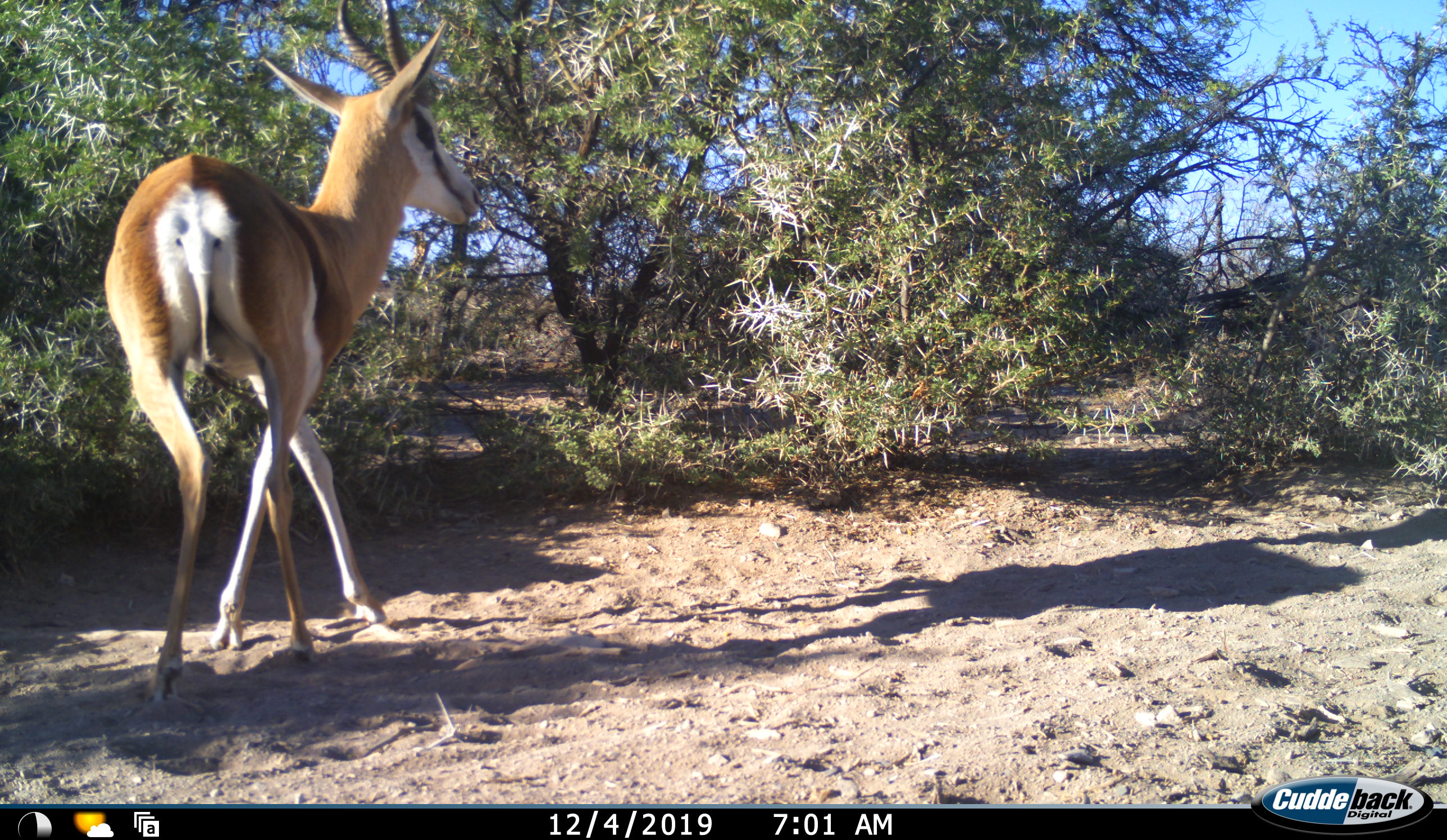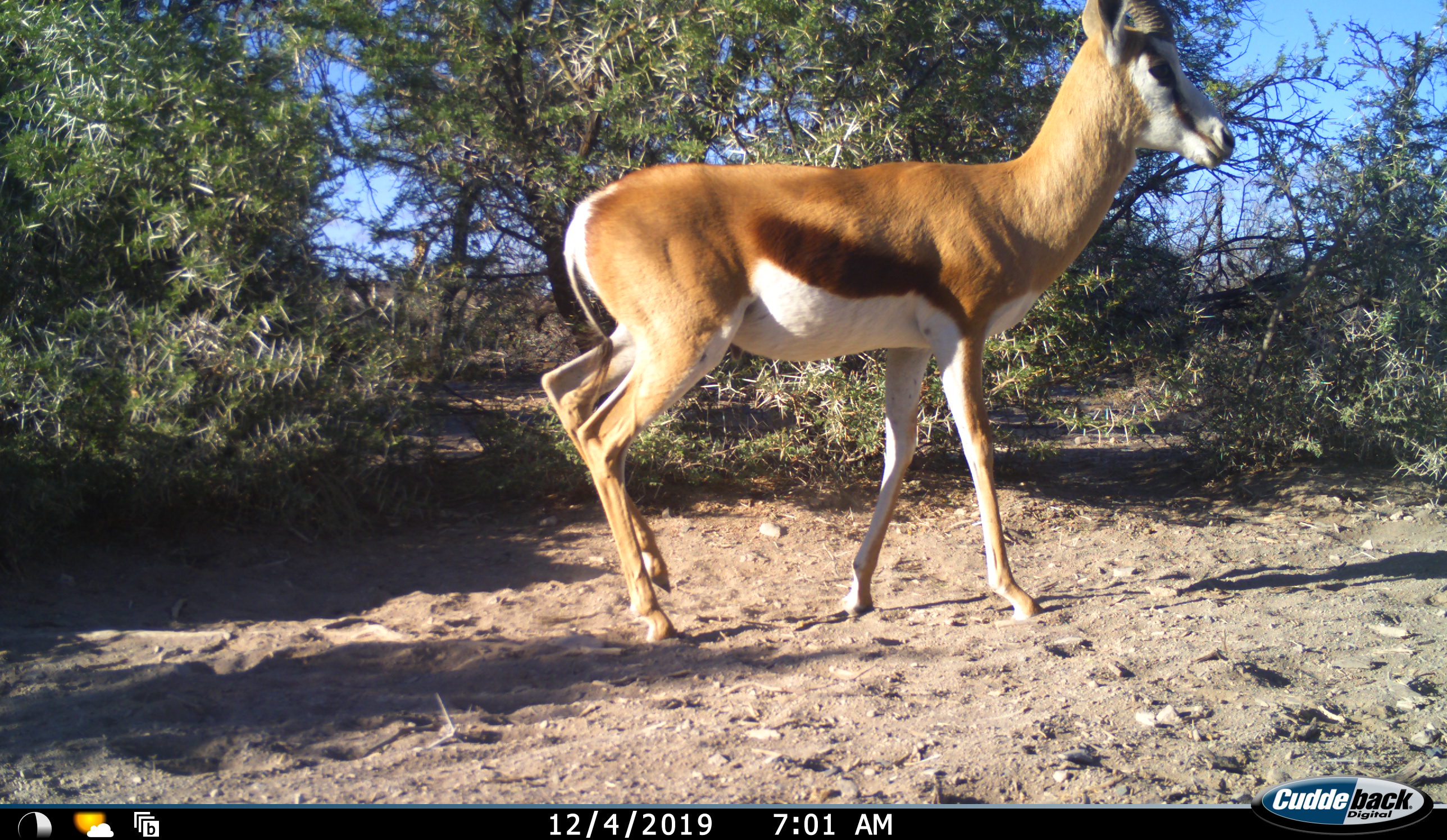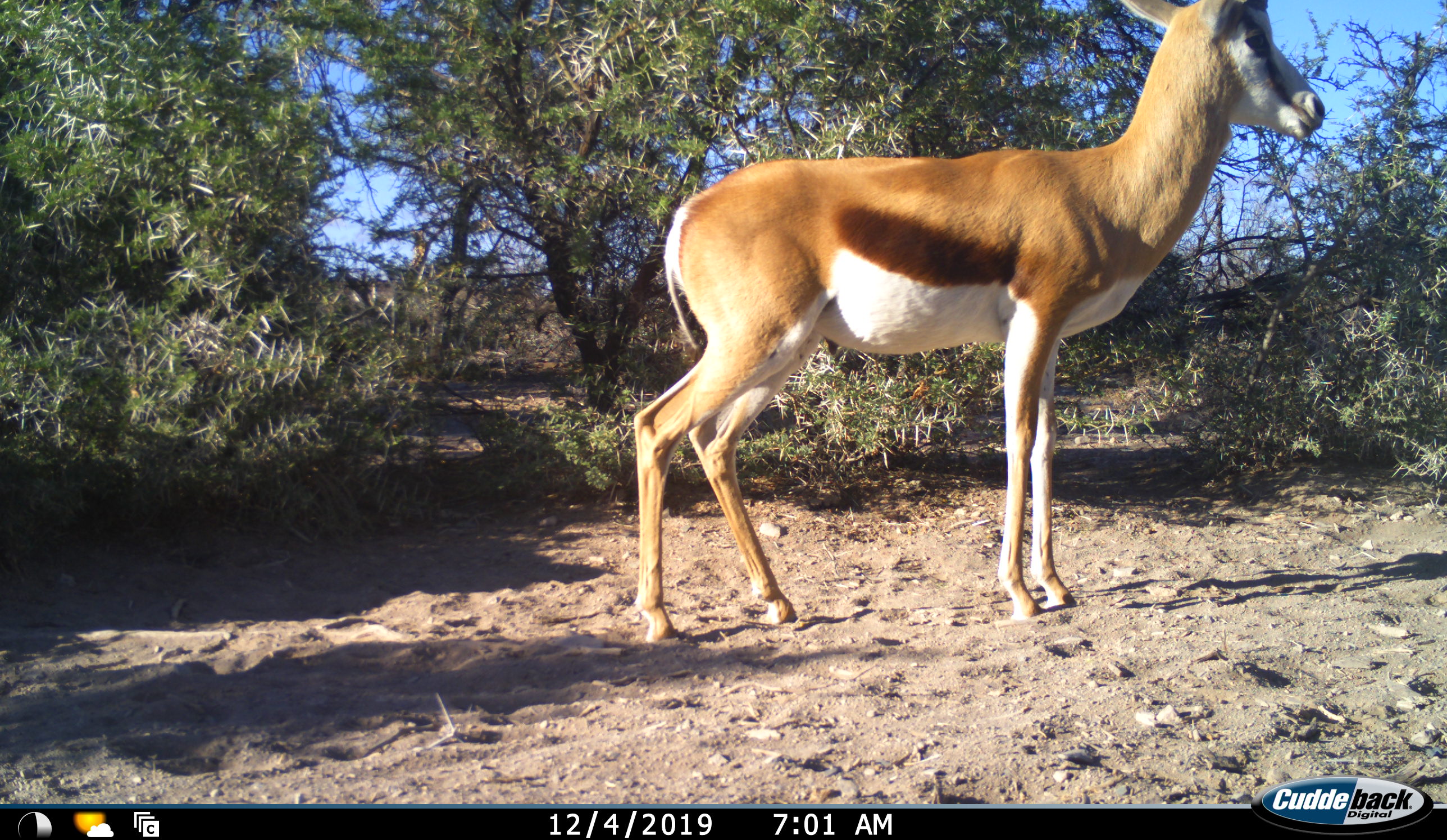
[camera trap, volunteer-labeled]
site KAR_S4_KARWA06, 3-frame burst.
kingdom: Animalia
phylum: Chordata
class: Mammalia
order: Artiodactyla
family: Bovidae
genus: Antidorcas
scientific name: Antidorcas marsupialis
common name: springbok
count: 1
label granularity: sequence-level